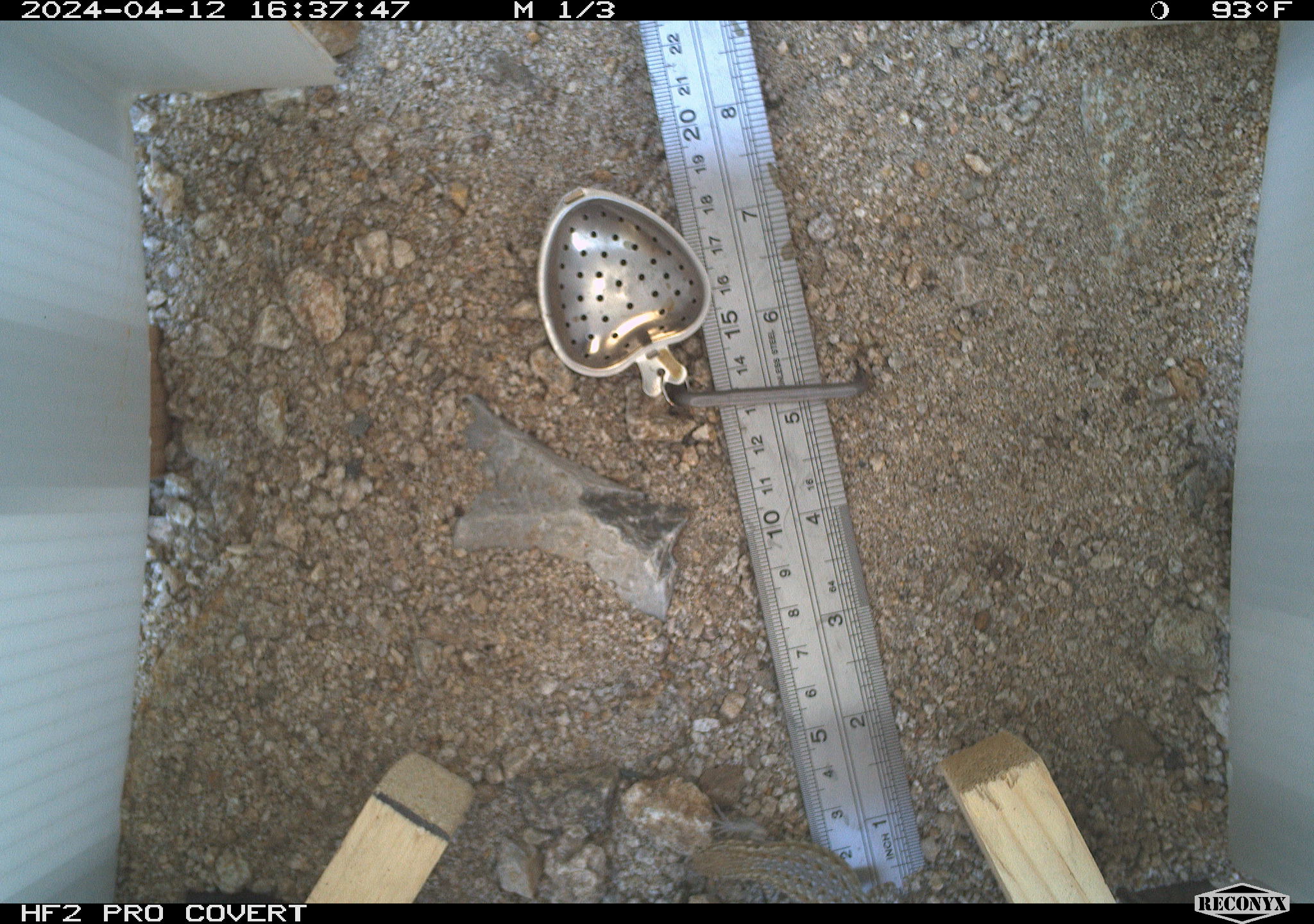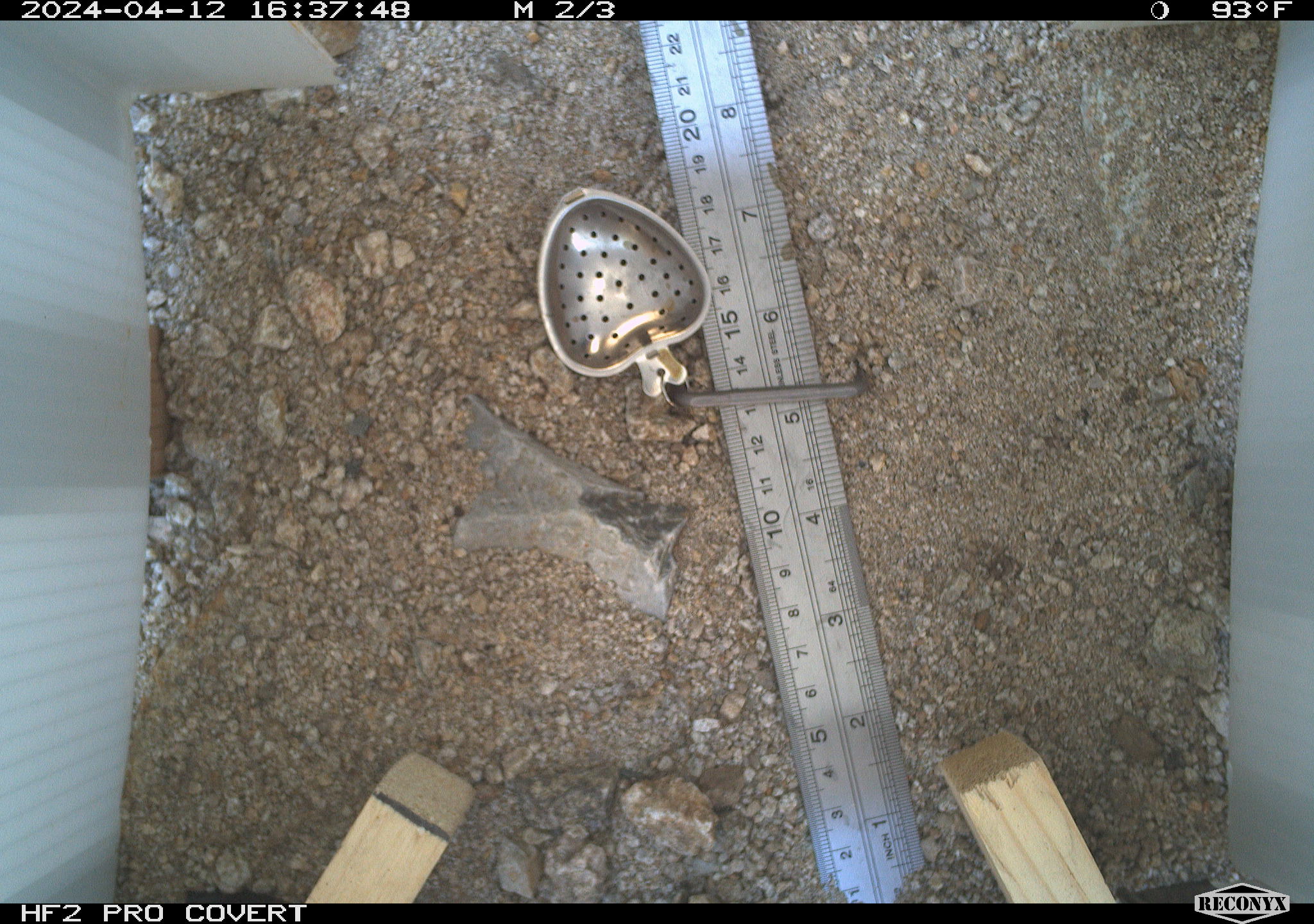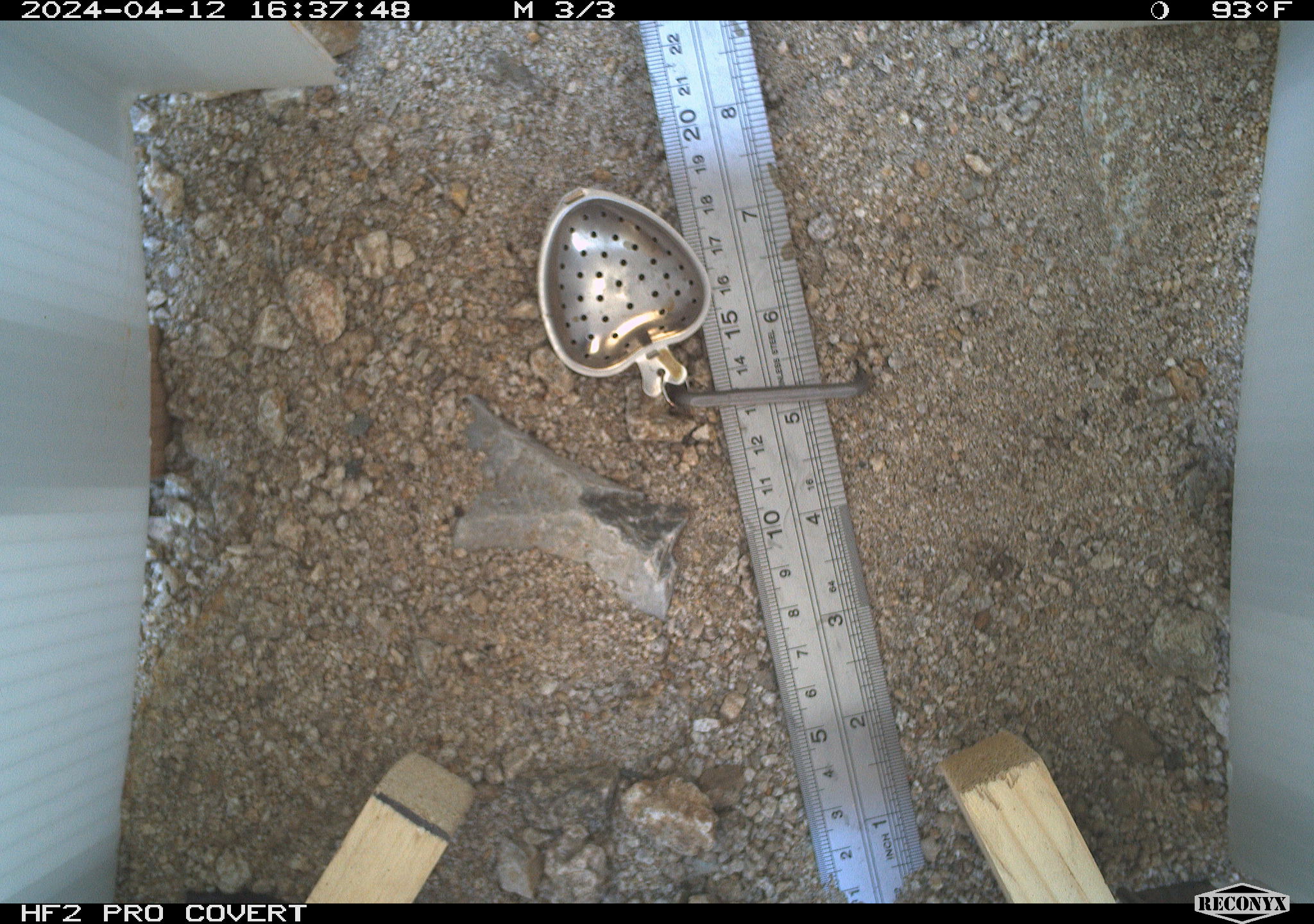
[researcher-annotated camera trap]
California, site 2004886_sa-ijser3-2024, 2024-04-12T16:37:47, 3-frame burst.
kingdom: Animalia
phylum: Chordata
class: Reptilia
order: Squamata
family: Phrynosomatidae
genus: Uta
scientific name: Uta stansburiana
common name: common side-blotched lizard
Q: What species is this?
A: Common side-blotched lizard (Uta stansburiana).